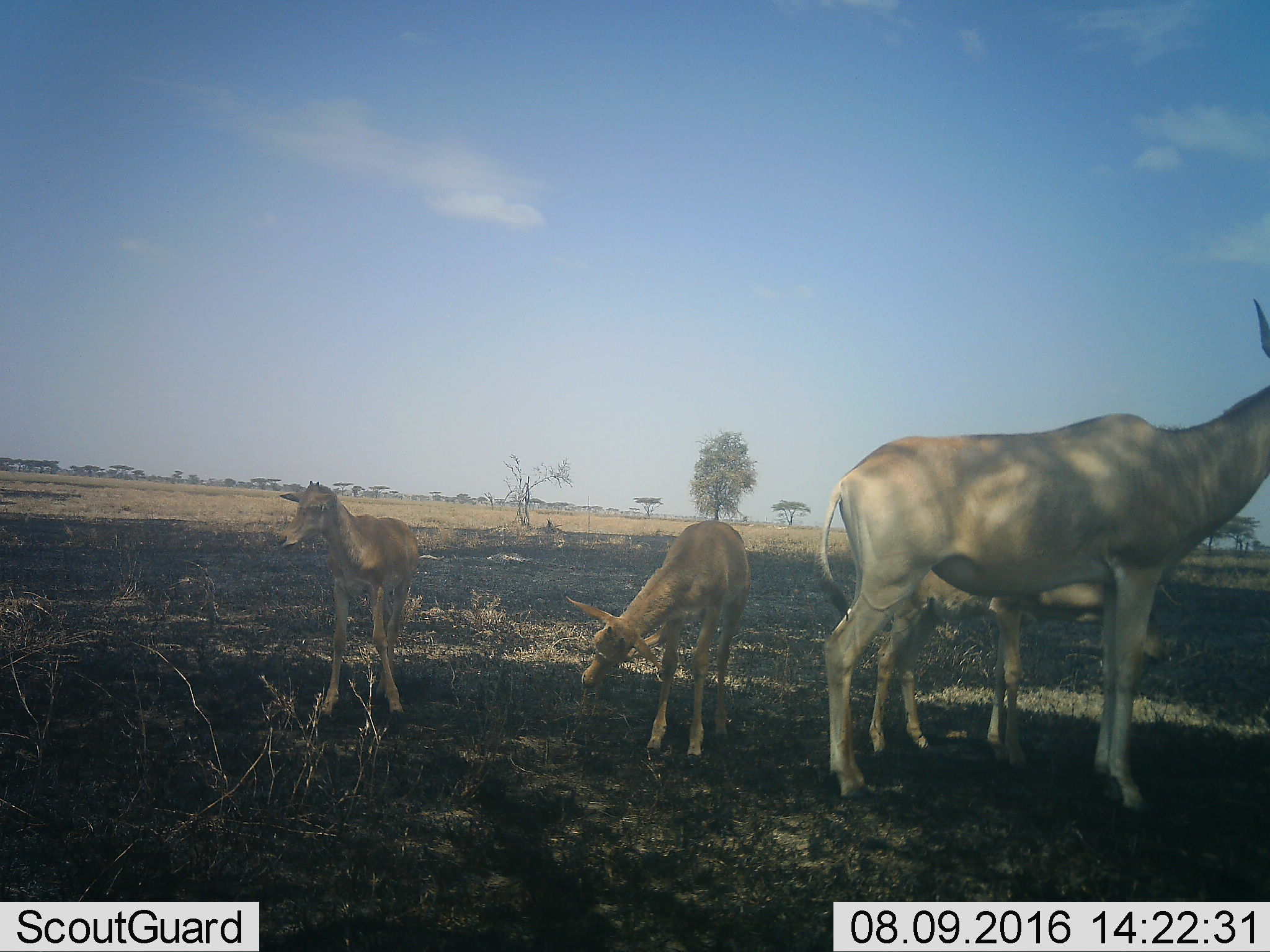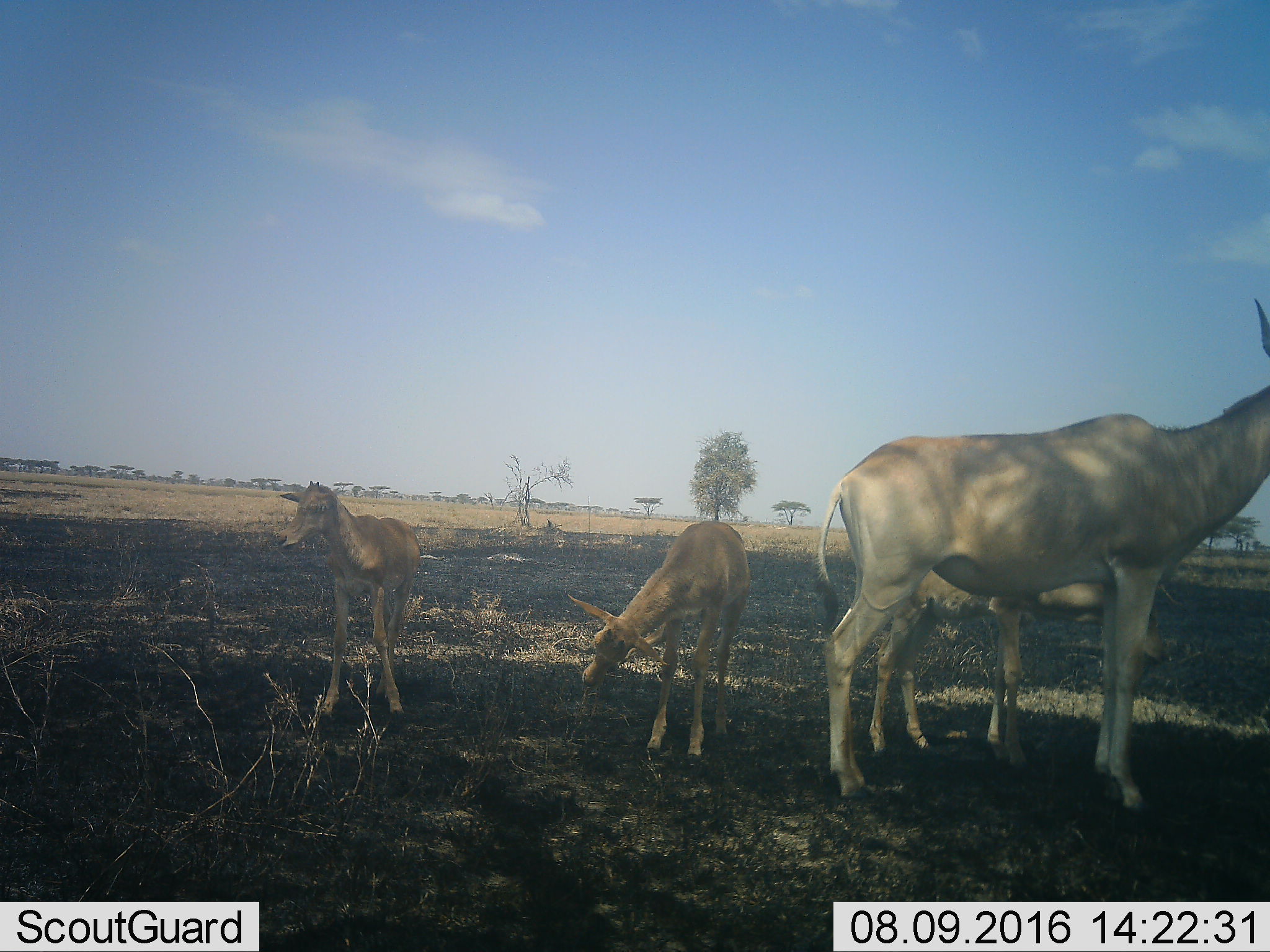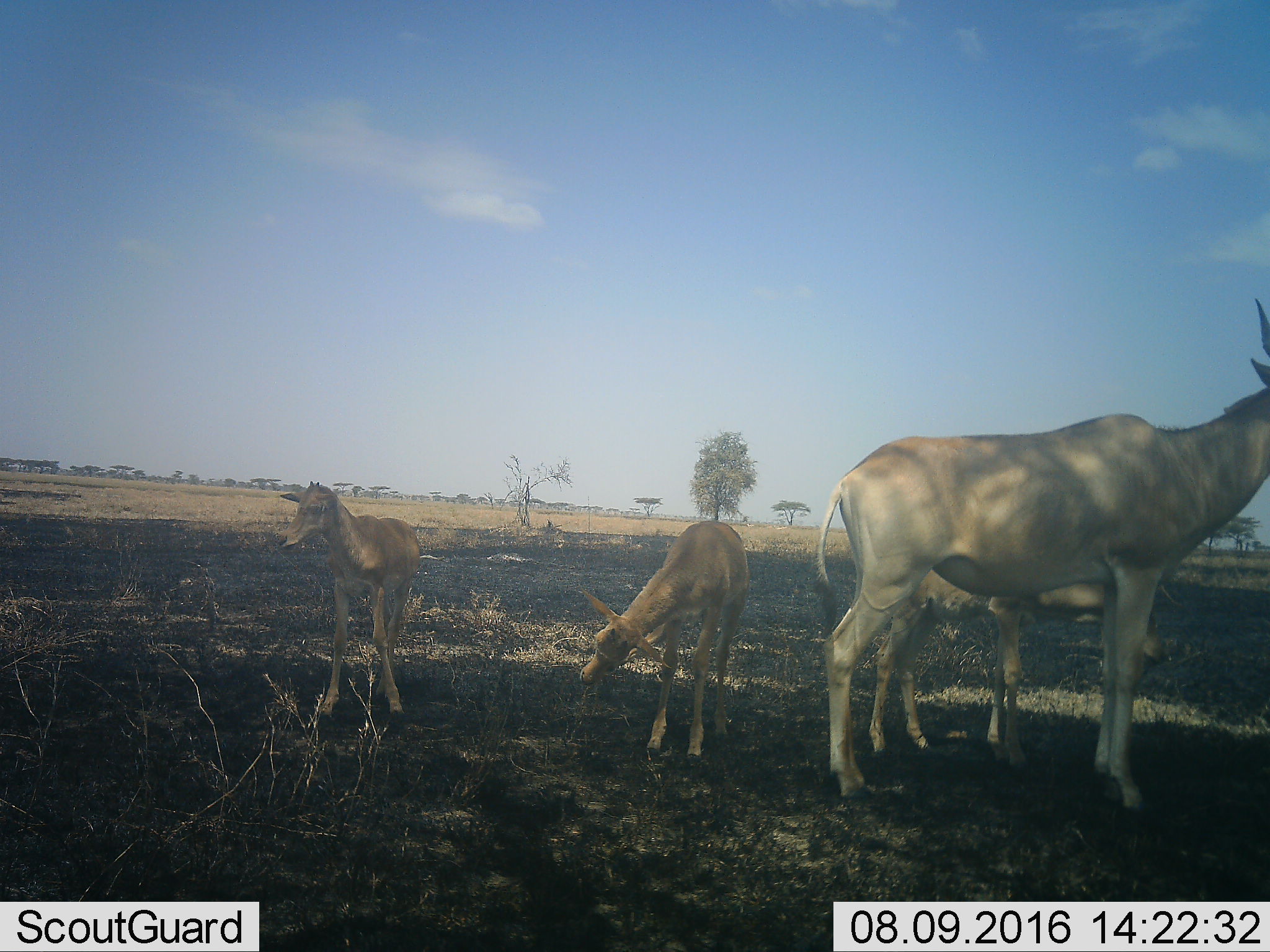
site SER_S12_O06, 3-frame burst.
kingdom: Animalia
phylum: Chordata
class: Mammalia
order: Artiodactyla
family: Bovidae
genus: Alcelaphus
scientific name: Alcelaphus buselaphus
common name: hartebeest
Hartebeest (Alcelaphus buselaphus), count 4. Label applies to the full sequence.